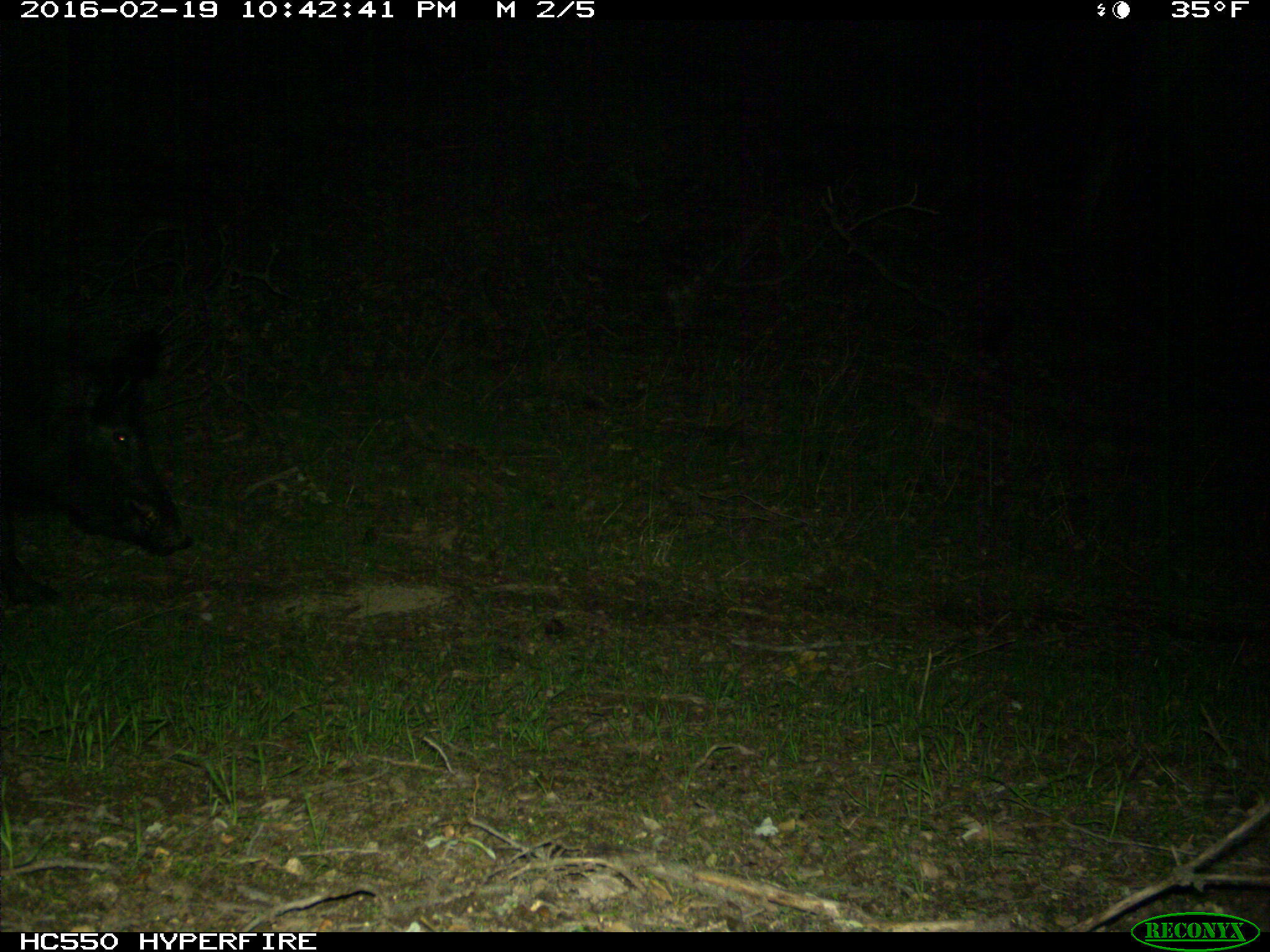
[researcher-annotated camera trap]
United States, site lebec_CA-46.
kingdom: Animalia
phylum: Chordata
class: Mammalia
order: Artiodactyla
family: Suidae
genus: Sus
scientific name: Sus scrofa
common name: wild boar